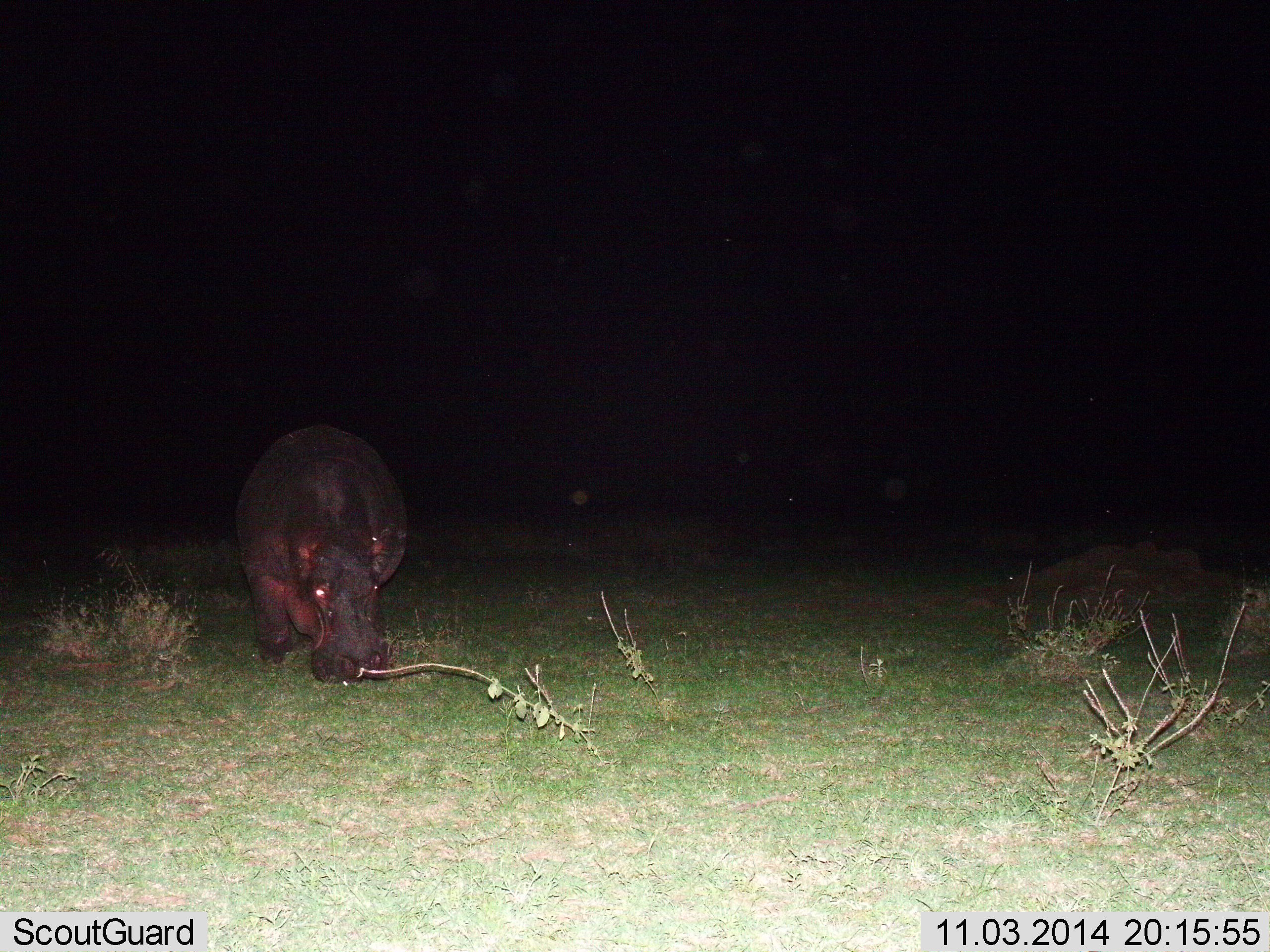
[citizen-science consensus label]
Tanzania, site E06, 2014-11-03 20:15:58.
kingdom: Animalia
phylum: Chordata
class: Mammalia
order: Artiodactyla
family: Hippopotamidae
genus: Hippopotamus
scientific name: Hippopotamus amphibius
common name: hippopotamus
Hippopotamus (Hippopotamus amphibius), count 1. Behavior (volunteer vote fractions): standing 60%, resting 0%, moving 0%, interacting 0%. Young present (vote fraction): 0%. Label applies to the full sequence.